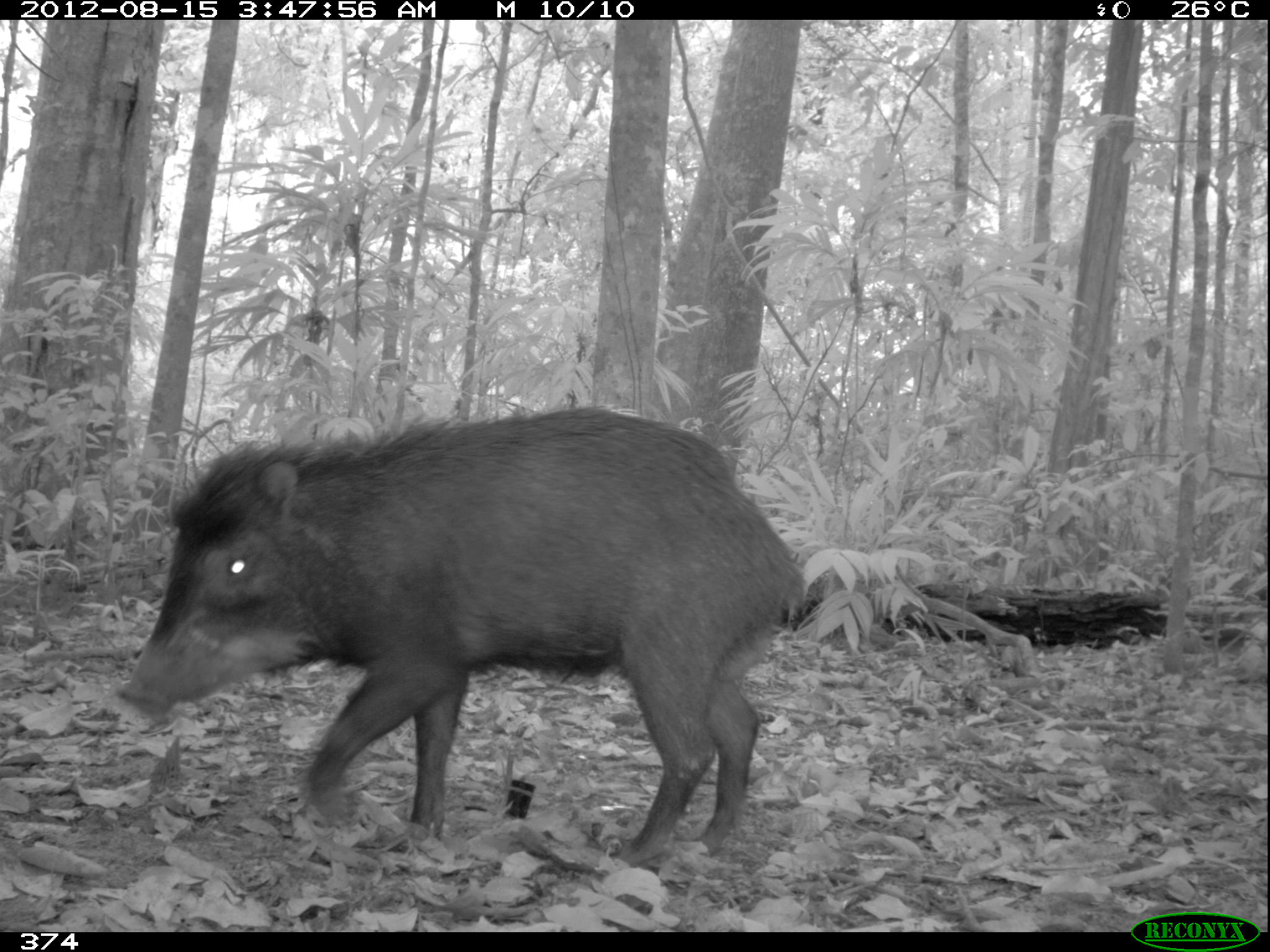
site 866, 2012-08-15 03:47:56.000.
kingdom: Animalia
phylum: Chordata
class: Mammalia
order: Artiodactyla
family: Tayassuidae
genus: Tayassu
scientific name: Tayassu pecari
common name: white-lipped peccary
Tayassu pecari (white-lipped peccary).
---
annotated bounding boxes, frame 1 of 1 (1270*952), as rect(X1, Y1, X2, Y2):
tayassu pecari: rect(114, 401, 809, 865)